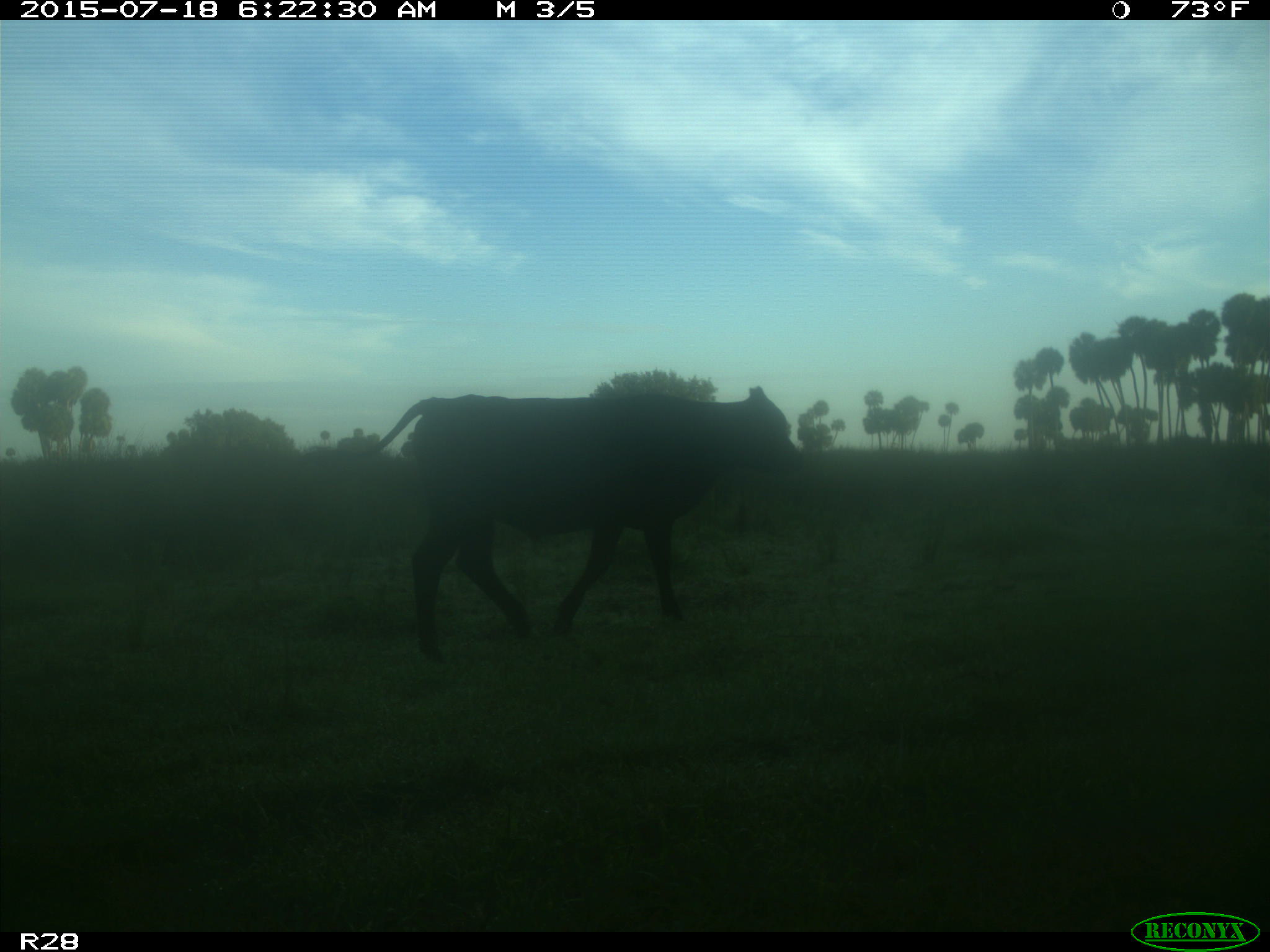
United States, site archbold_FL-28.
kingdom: Animalia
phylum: Chordata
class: Mammalia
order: Artiodactyla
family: Bovidae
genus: Bos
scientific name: Bos taurus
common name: domestic cow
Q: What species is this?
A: Bos taurus (domestic cow).